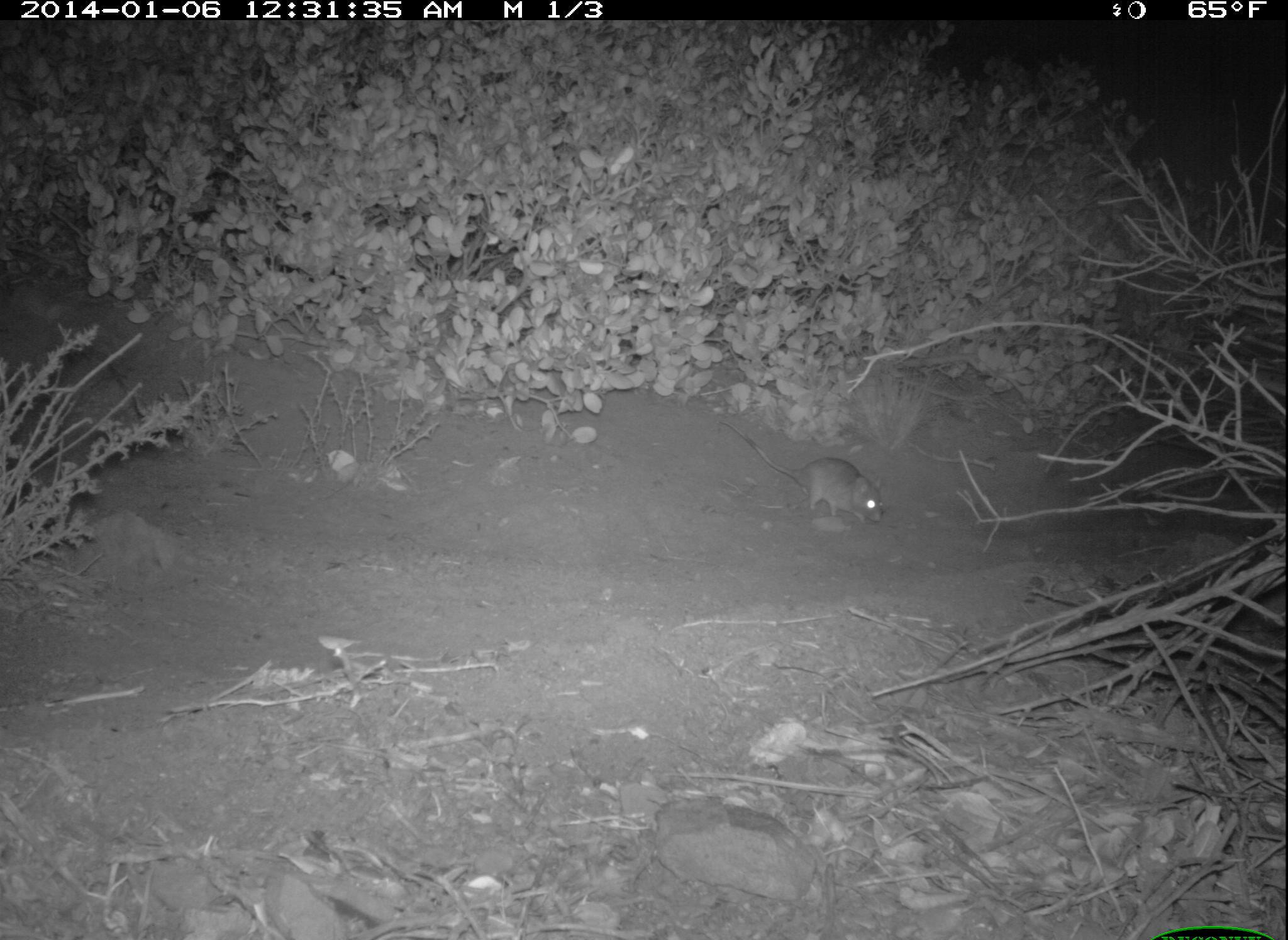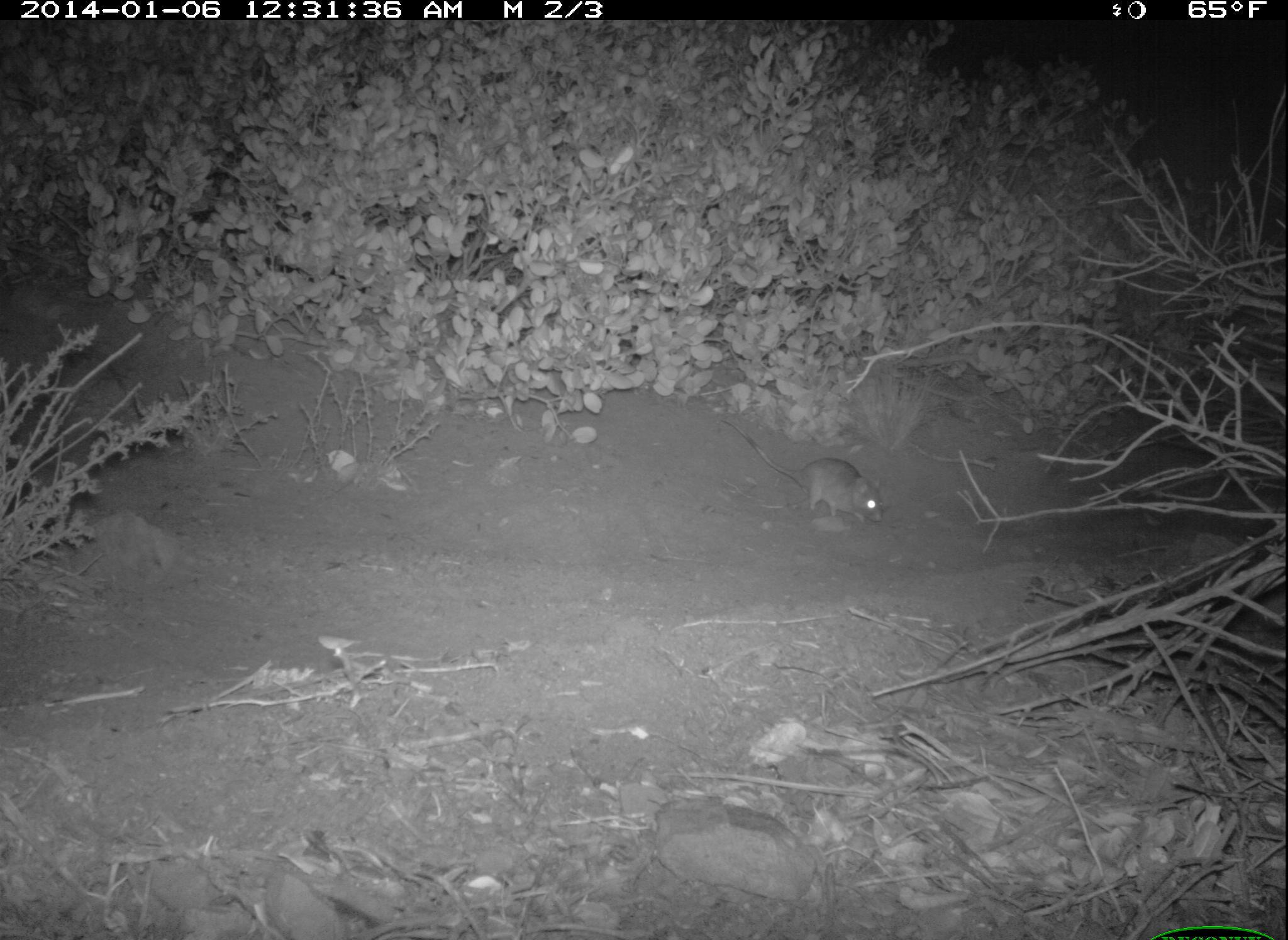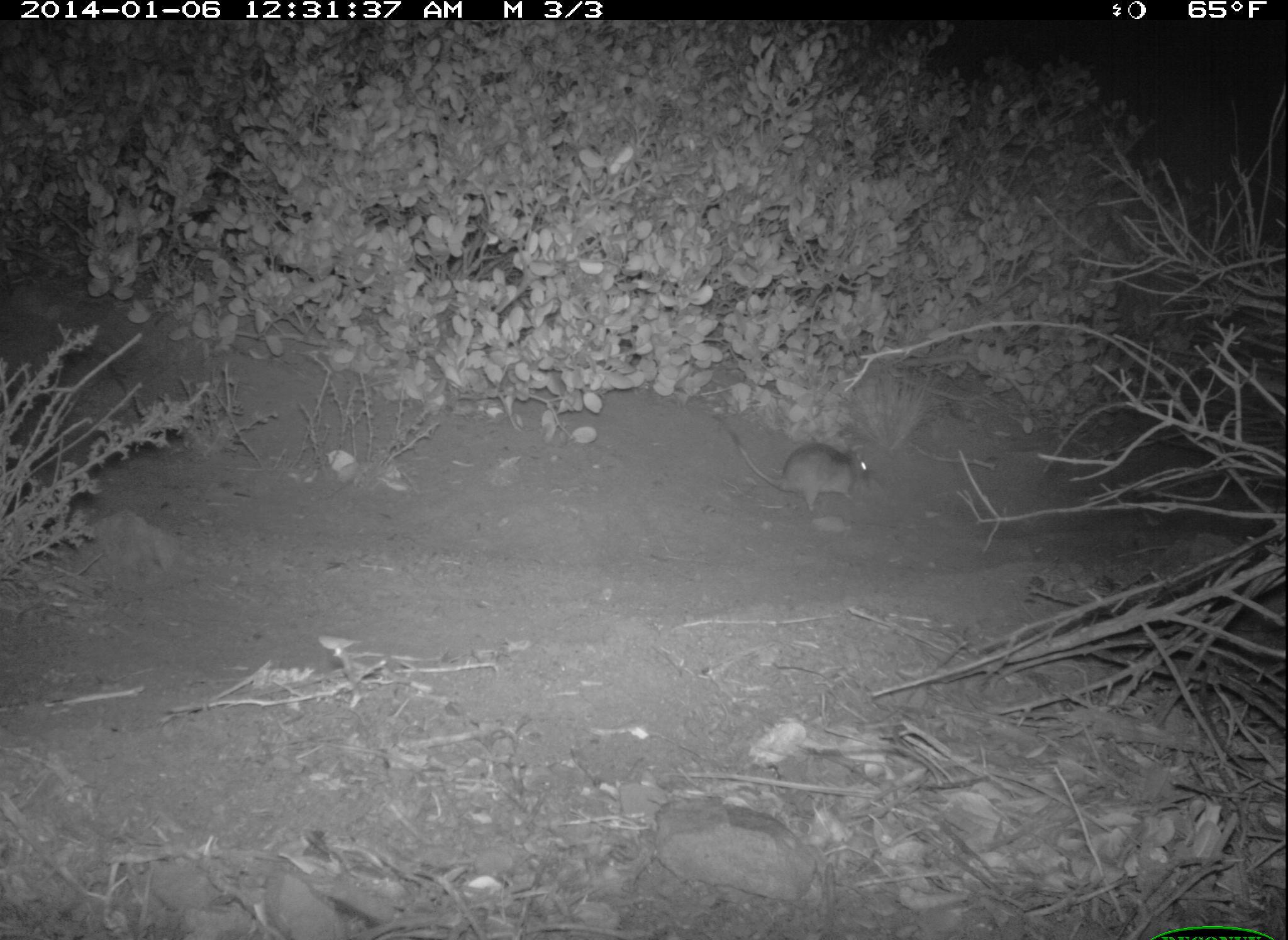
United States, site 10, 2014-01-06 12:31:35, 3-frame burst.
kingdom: Animalia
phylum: Chordata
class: Mammalia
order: Rodentia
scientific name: Rodentia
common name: rodent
Rodent (Rodentia).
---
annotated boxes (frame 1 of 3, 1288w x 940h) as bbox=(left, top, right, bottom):
rodent: bbox=(718, 420, 884, 526)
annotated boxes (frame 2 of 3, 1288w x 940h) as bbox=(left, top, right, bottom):
rodent: bbox=(720, 418, 884, 524)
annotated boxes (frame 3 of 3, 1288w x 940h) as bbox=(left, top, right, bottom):
rodent: bbox=(711, 415, 870, 512)